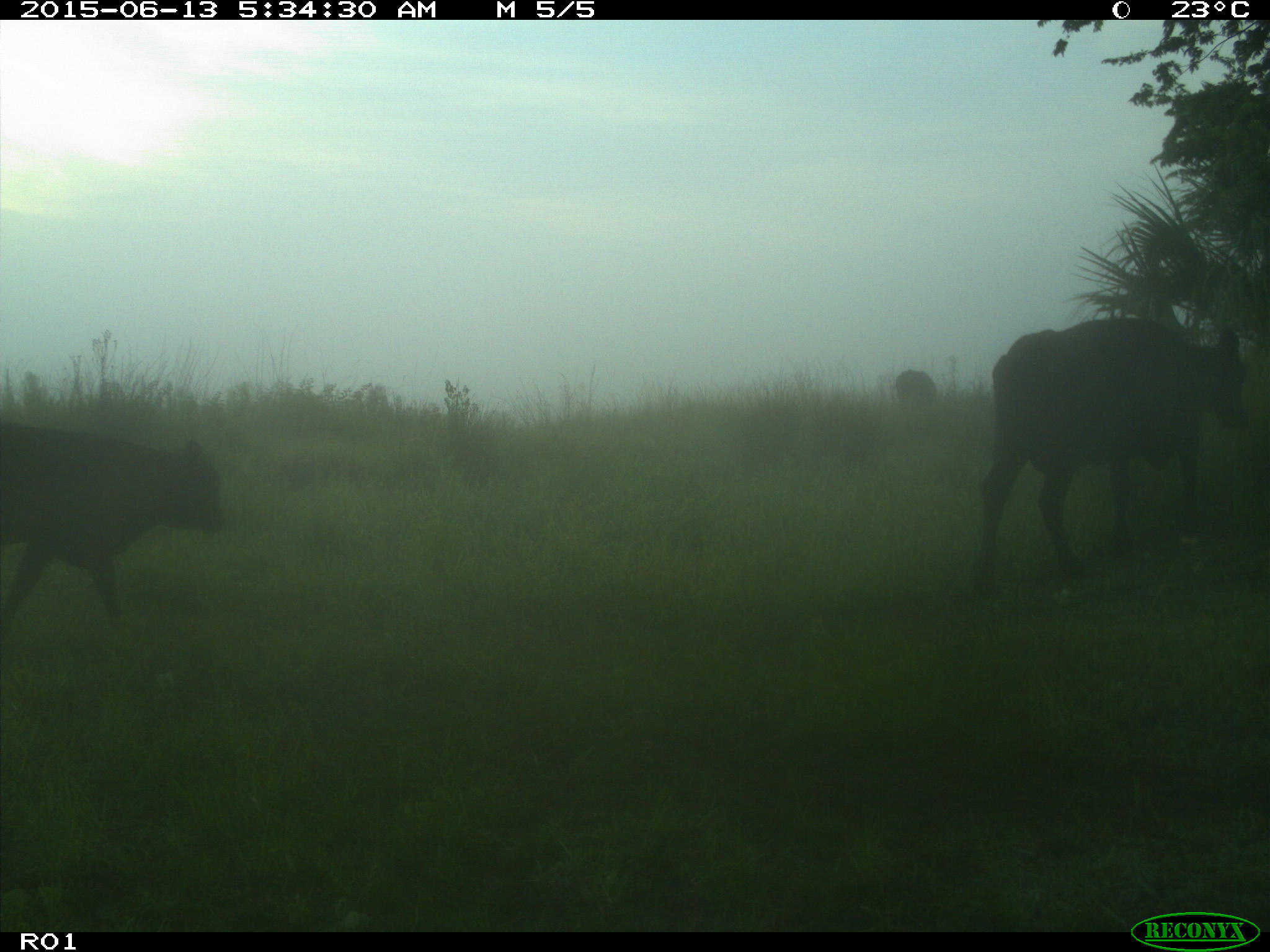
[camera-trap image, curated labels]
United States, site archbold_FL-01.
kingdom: Animalia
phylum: Chordata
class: Mammalia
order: Artiodactyla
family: Bovidae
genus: Bos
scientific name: Bos taurus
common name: domestic cow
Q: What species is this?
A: Bos taurus (domestic cow).